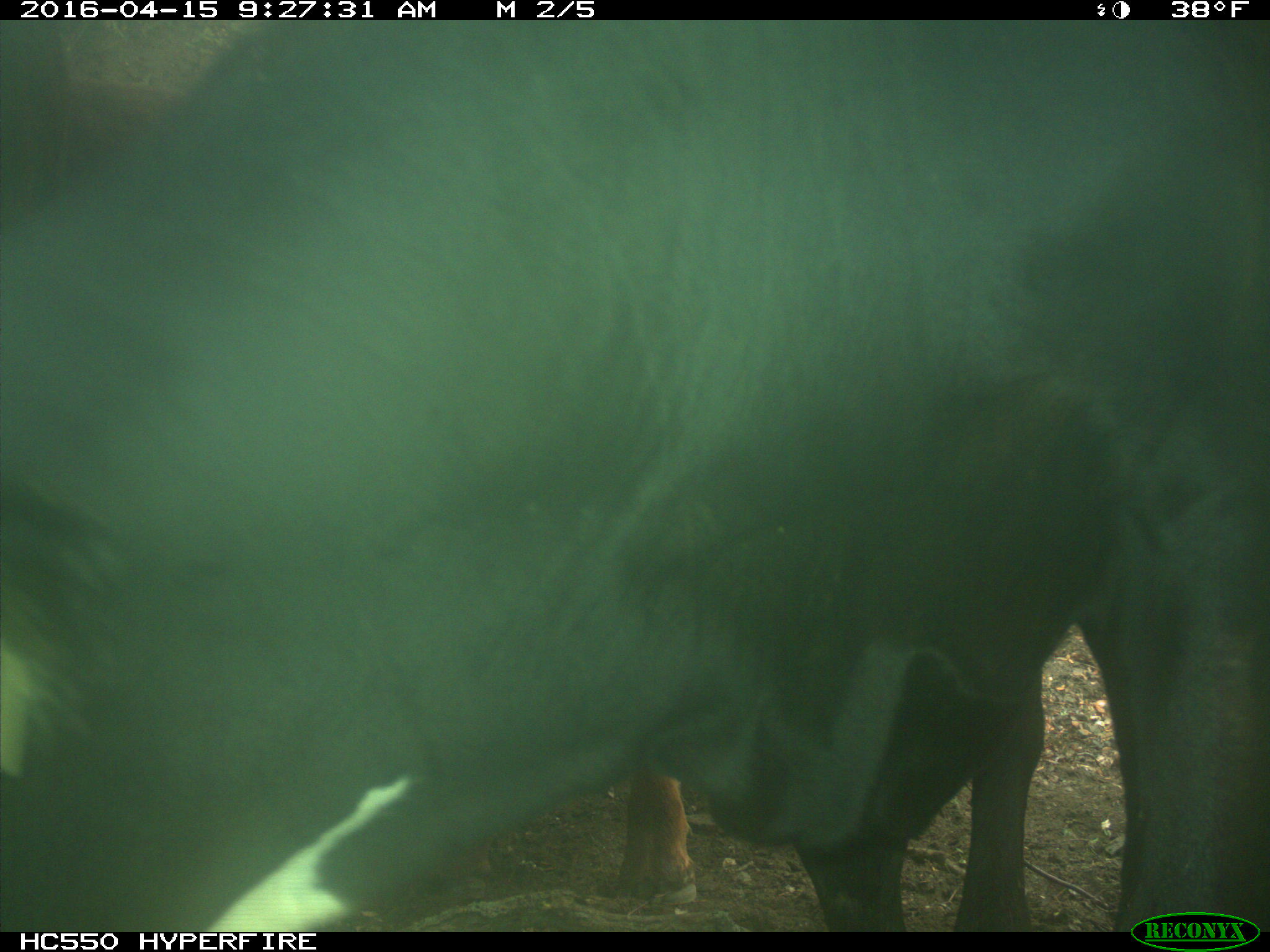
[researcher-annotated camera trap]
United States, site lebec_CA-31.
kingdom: Animalia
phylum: Chordata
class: Mammalia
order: Artiodactyla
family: Bovidae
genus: Bos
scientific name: Bos taurus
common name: domestic cow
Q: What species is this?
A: Bos taurus (domestic cow).